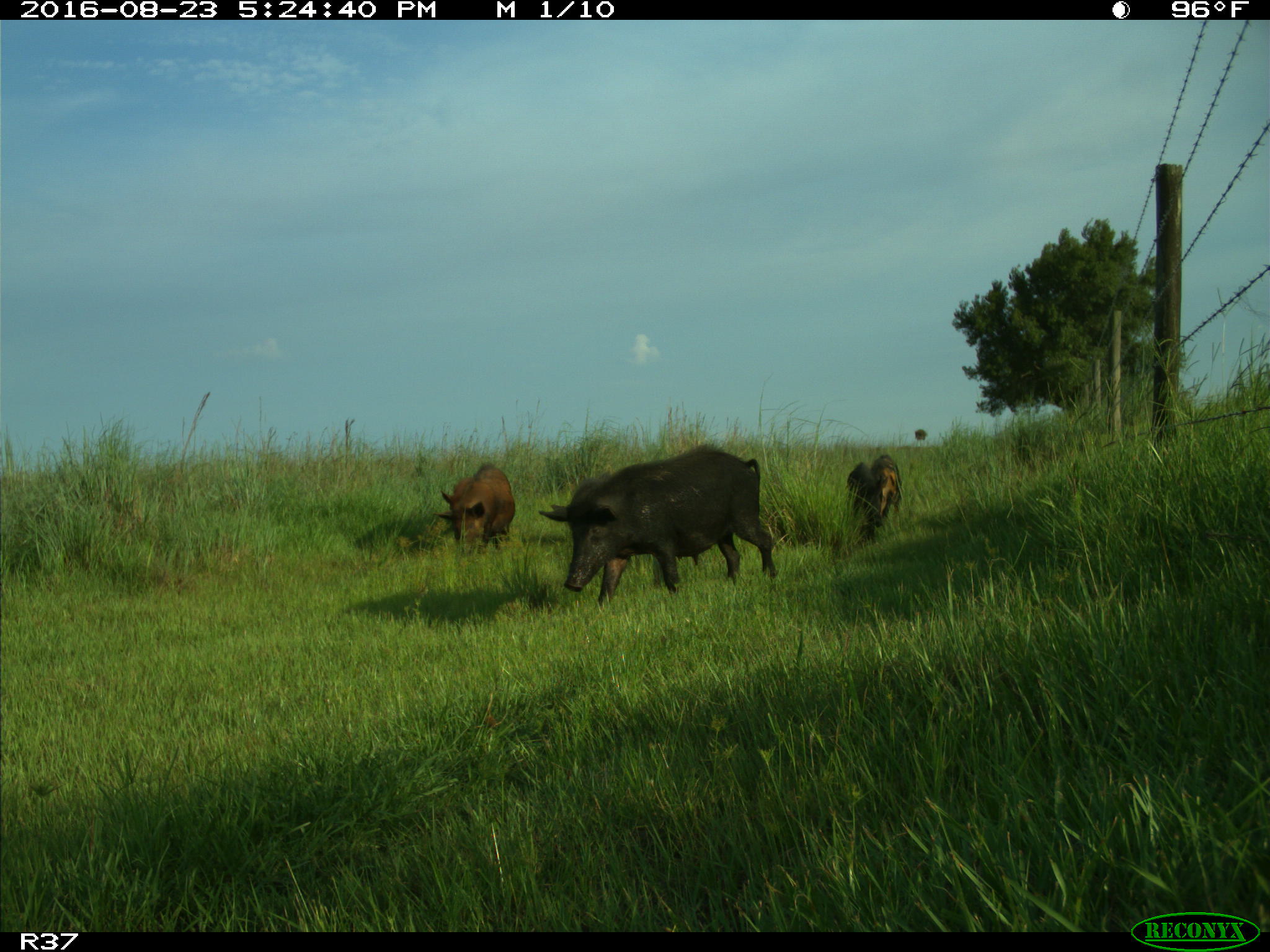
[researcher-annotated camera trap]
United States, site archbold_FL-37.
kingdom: Animalia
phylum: Chordata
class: Mammalia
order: Artiodactyla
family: Suidae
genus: Sus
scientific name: Sus scrofa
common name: wild boar